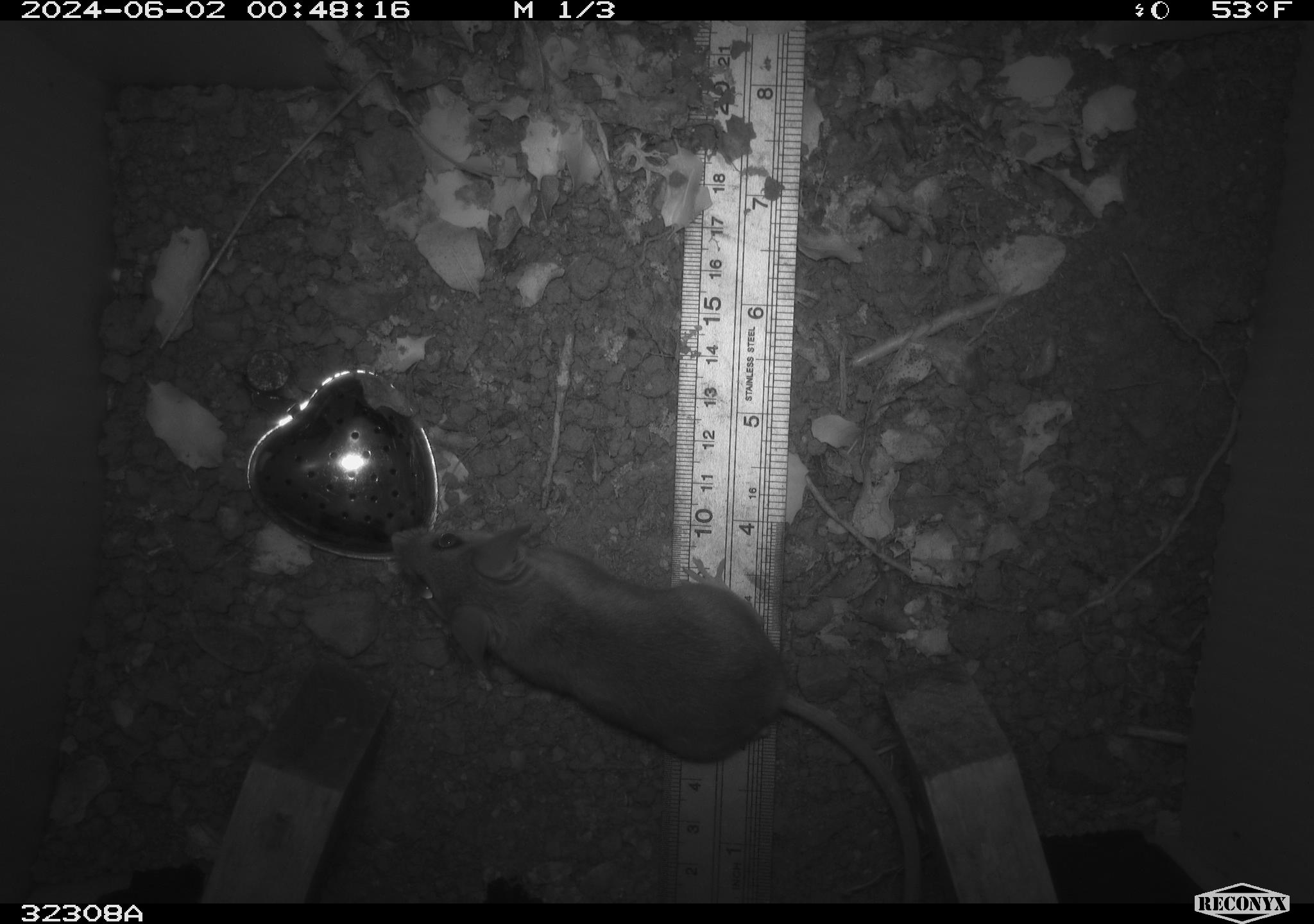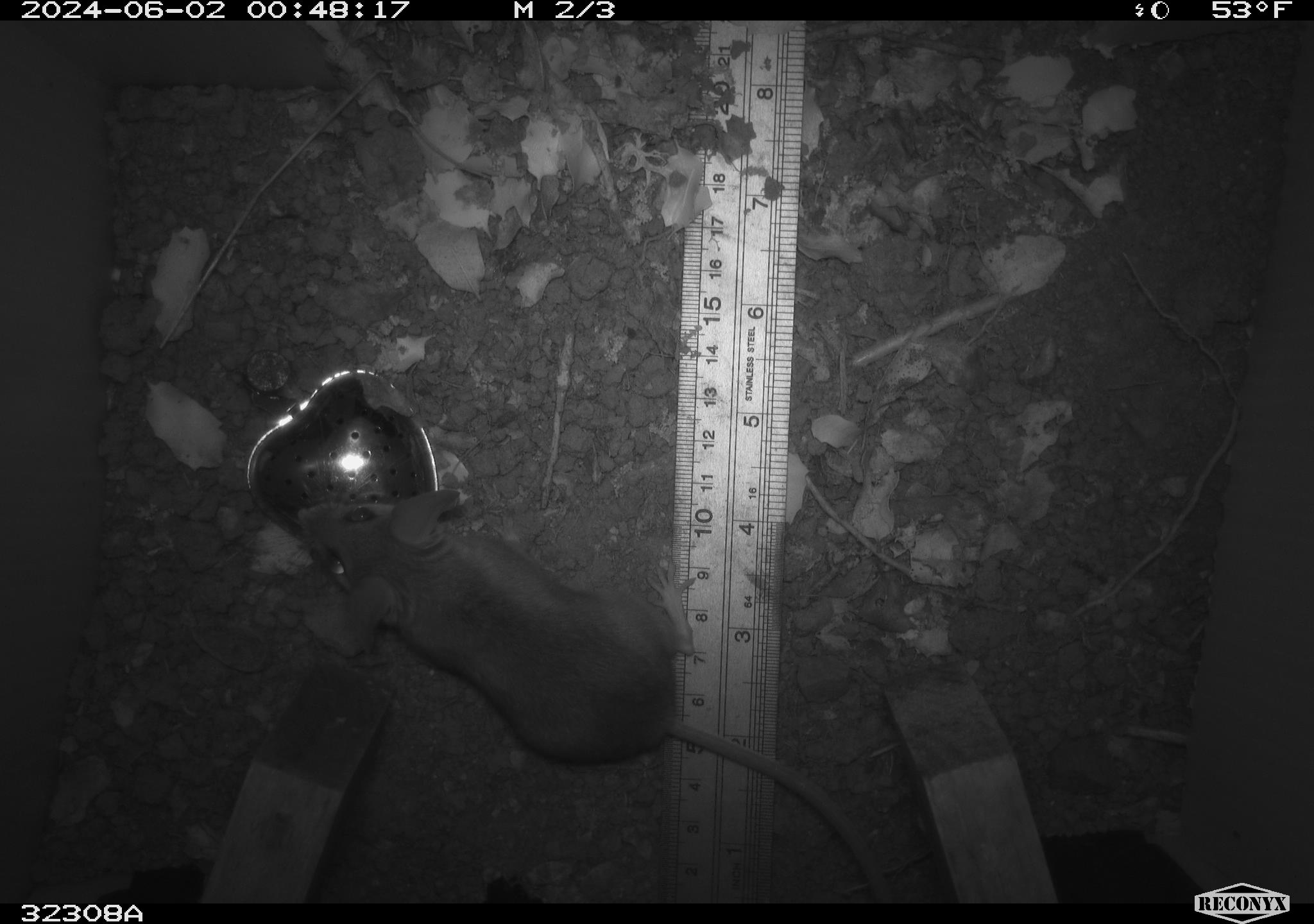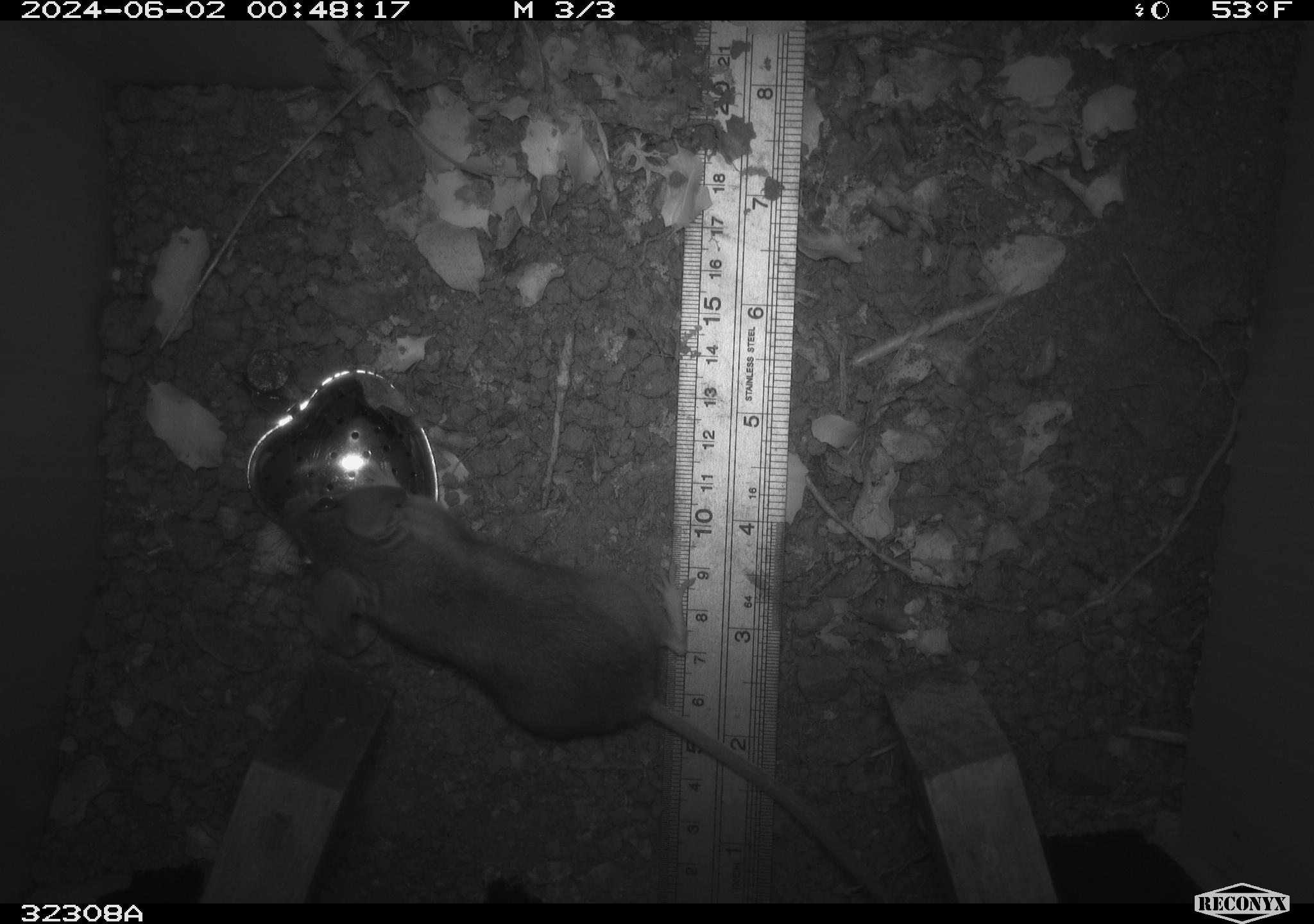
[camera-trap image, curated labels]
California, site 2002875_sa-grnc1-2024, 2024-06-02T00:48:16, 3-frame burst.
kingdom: Animalia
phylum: Chordata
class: Mammalia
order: Rodentia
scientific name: Rodentia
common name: rodent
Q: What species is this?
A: Rodent (Rodentia).